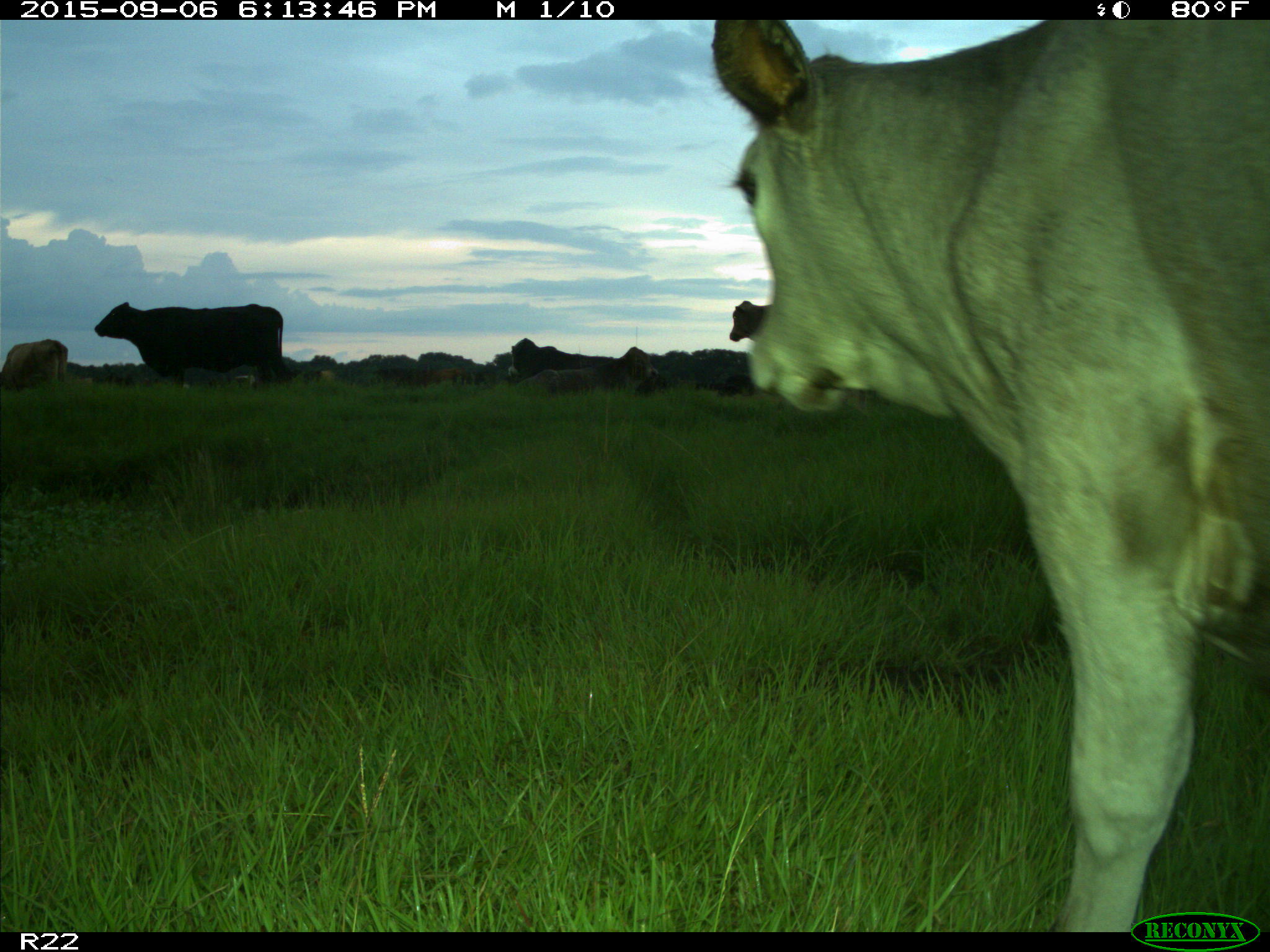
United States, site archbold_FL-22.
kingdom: Animalia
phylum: Chordata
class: Mammalia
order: Artiodactyla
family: Bovidae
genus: Bos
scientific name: Bos taurus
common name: domestic cow